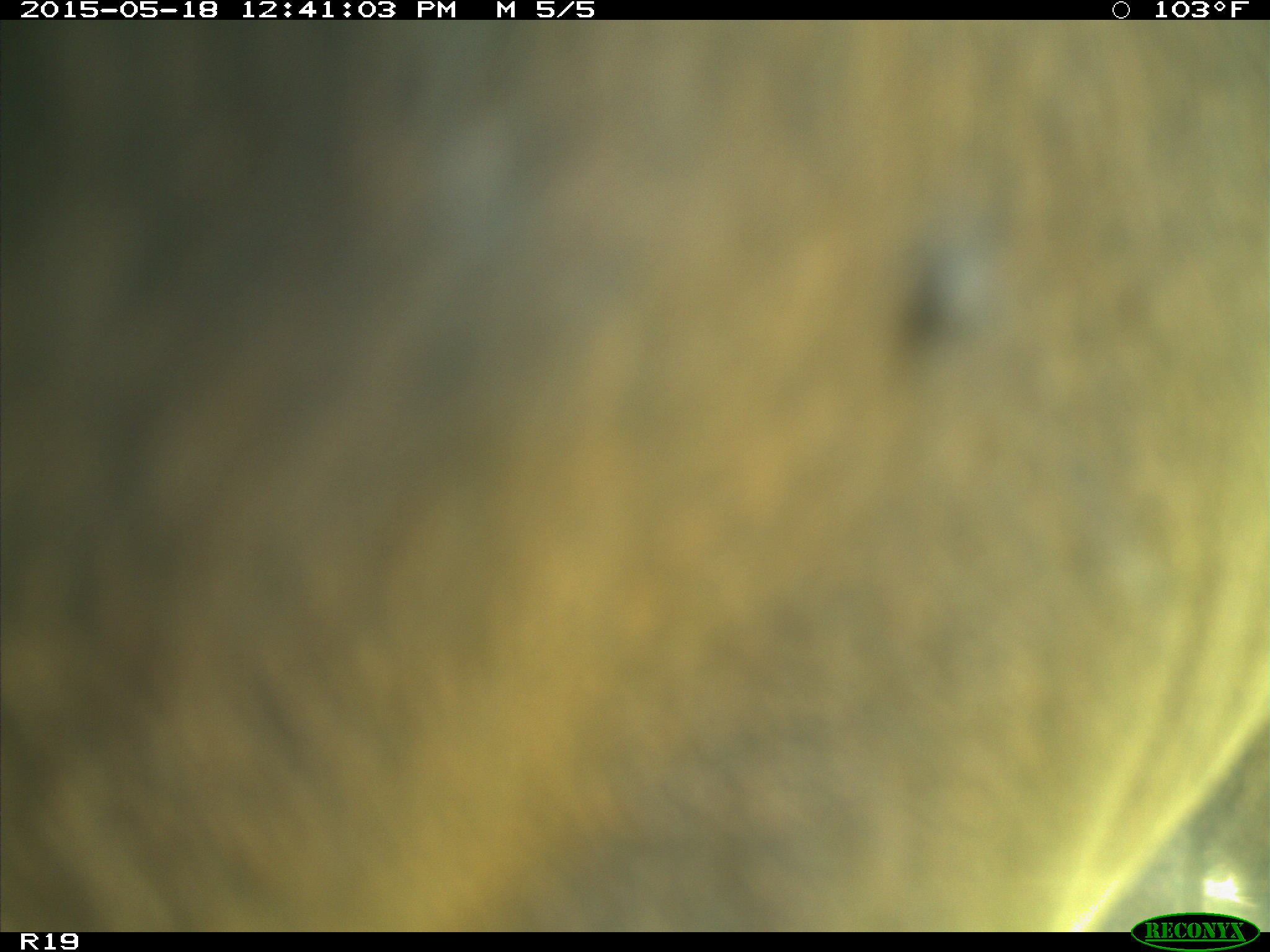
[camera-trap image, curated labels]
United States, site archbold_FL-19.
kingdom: Animalia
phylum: Chordata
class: Mammalia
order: Artiodactyla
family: Bovidae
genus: Bos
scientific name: Bos taurus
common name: domestic cow